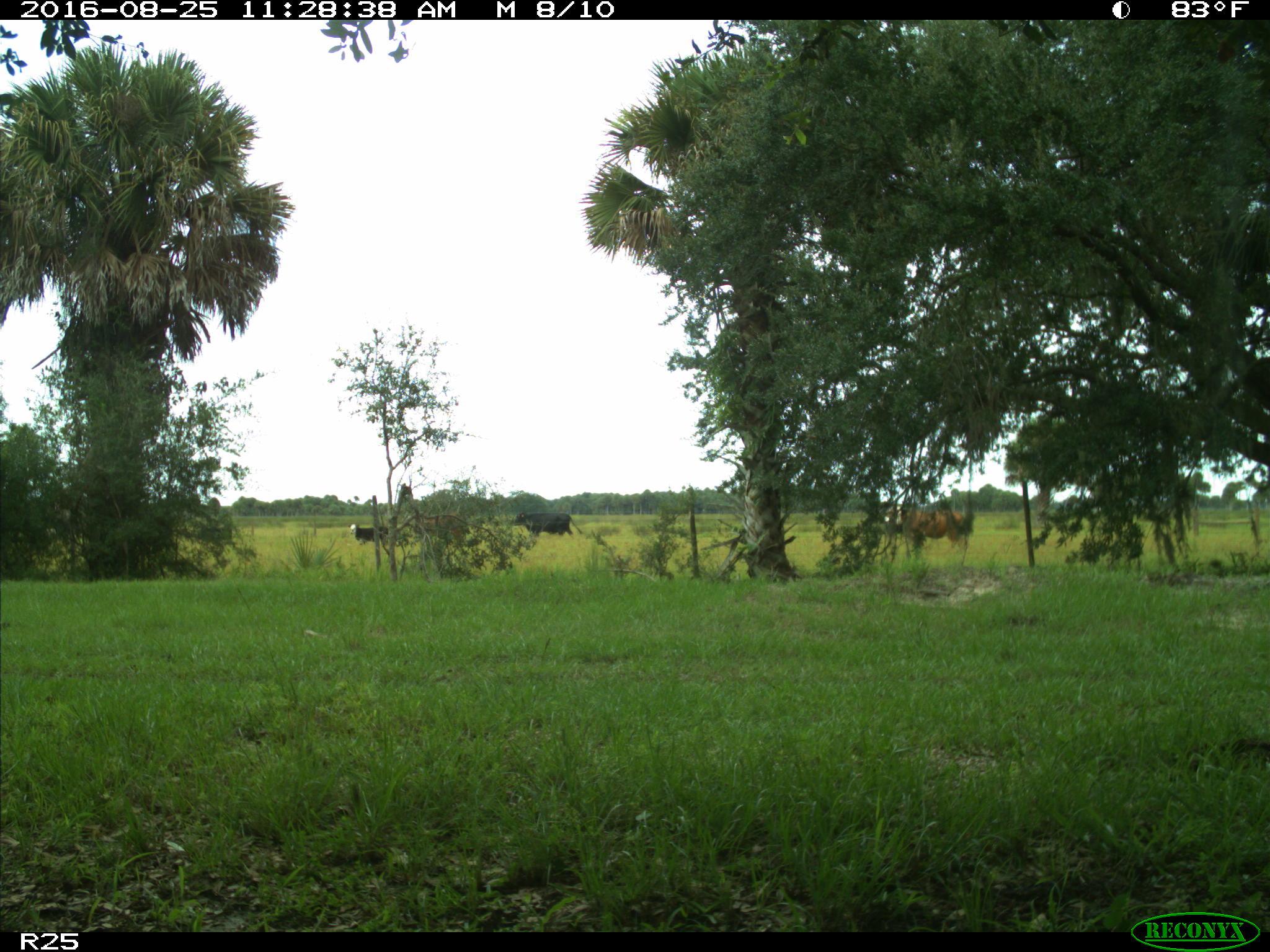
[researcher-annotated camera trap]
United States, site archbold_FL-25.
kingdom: Animalia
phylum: Chordata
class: Mammalia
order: Artiodactyla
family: Bovidae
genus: Bos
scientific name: Bos taurus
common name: domestic cow